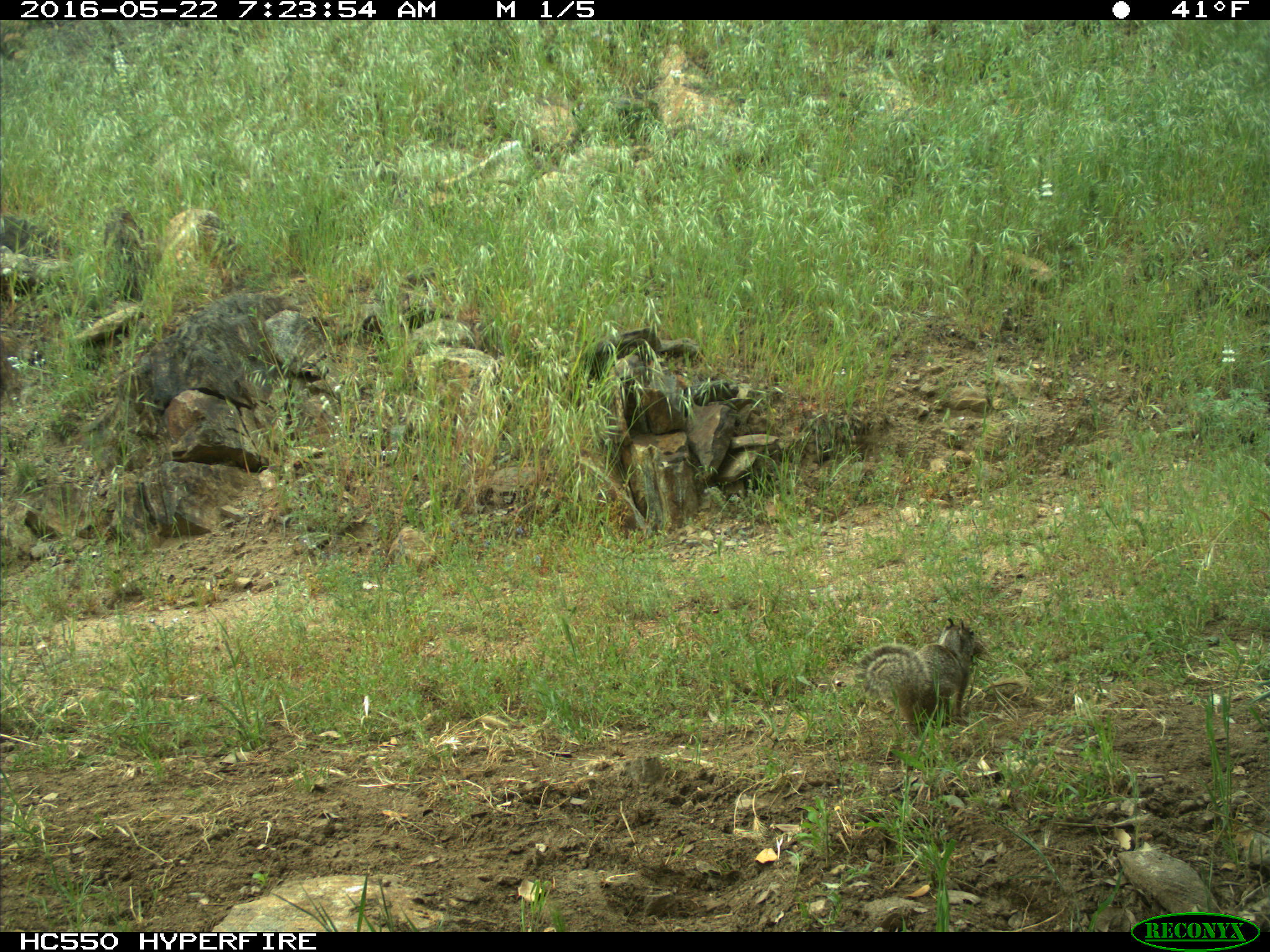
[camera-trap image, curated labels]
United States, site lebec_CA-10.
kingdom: Animalia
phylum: Chordata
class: Mammalia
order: Rodentia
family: Sciuridae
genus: Otospermophilus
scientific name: Otospermophilus beecheyi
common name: california ground squirrel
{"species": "Otospermophilus beecheyi (california ground squirrel)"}